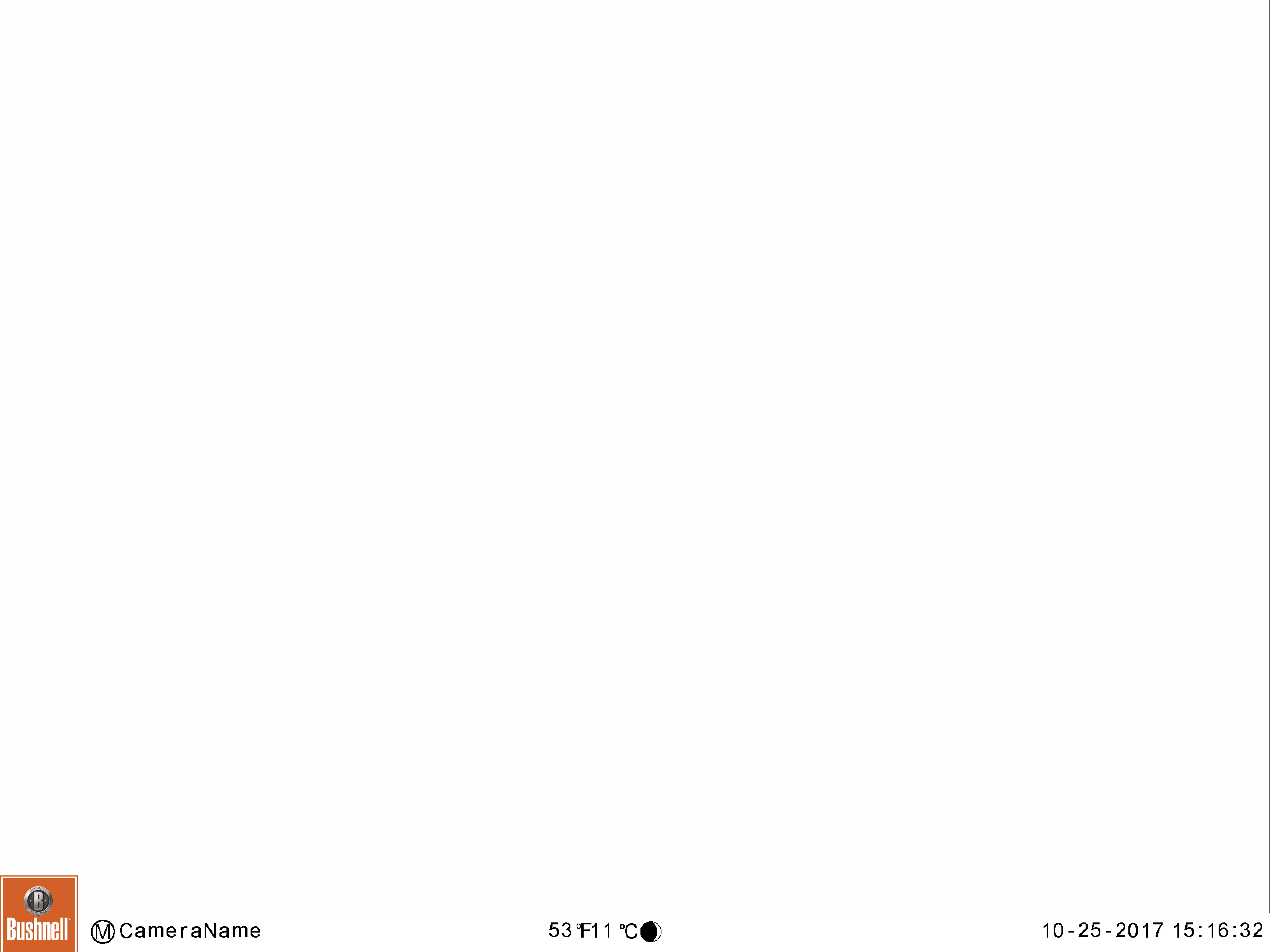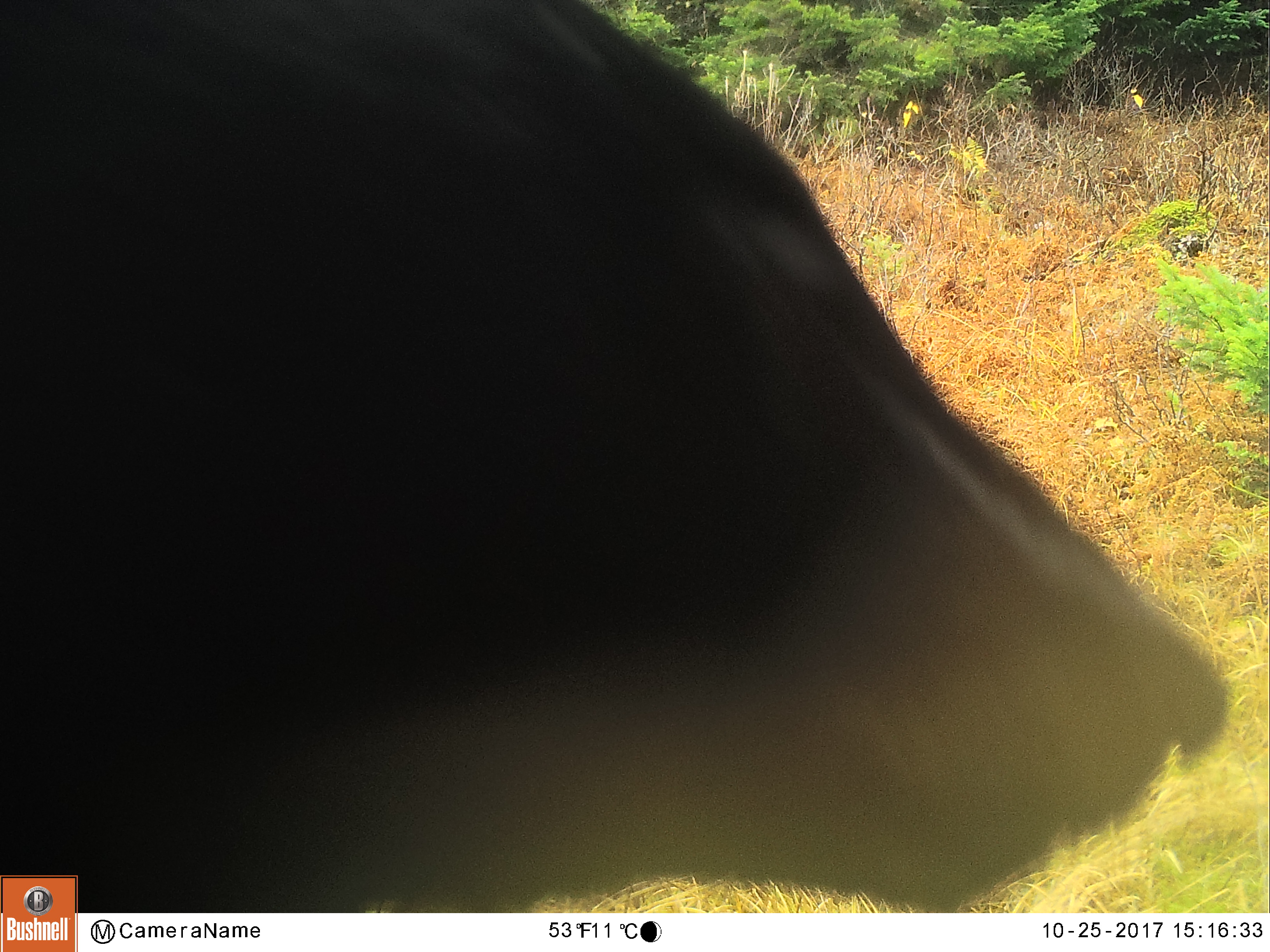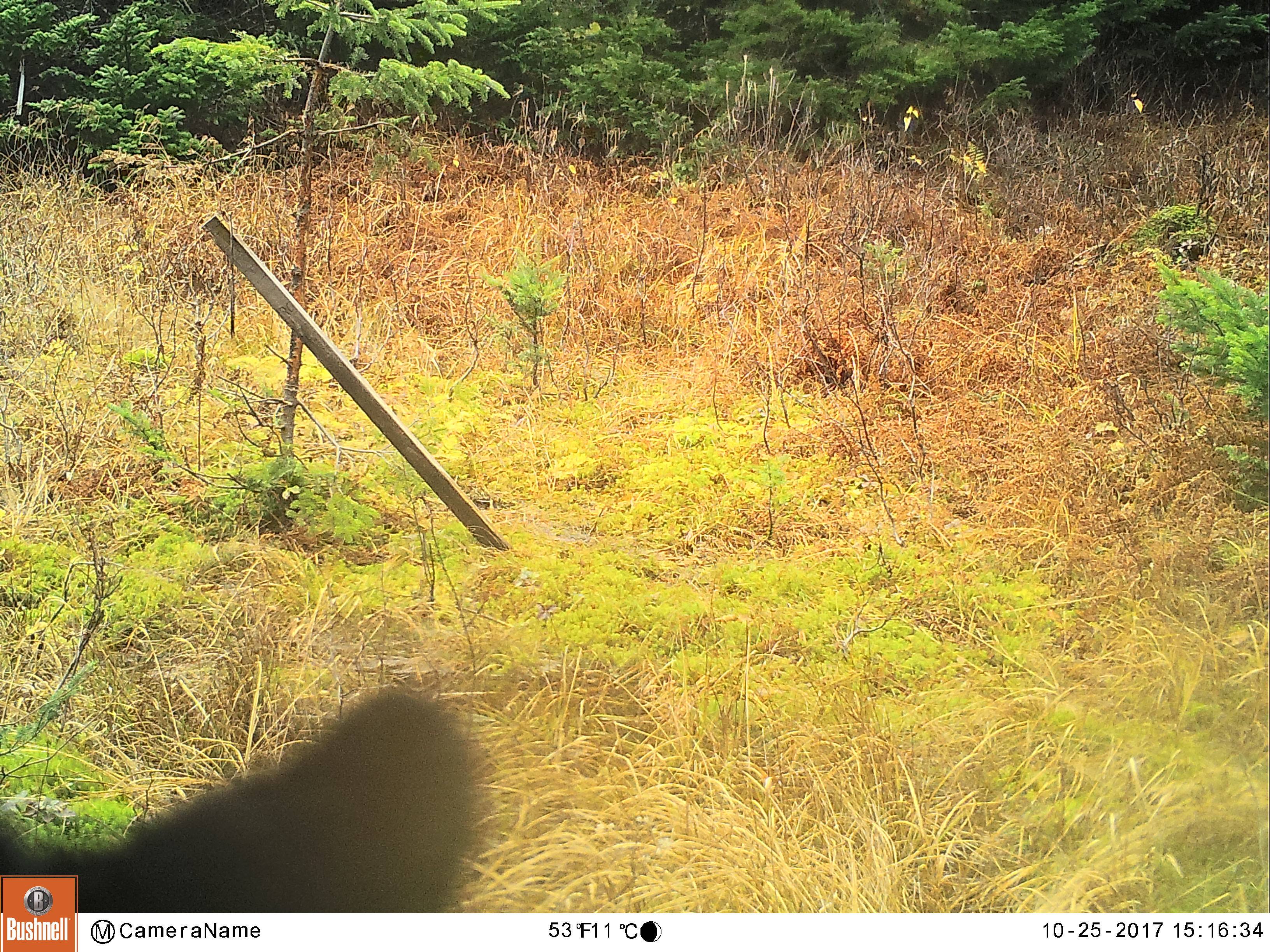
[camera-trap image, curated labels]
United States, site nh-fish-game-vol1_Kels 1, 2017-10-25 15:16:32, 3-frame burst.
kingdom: Animalia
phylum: Chordata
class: Mammalia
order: Carnivora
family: Ursidae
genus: Ursus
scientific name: Ursus americanus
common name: black bear